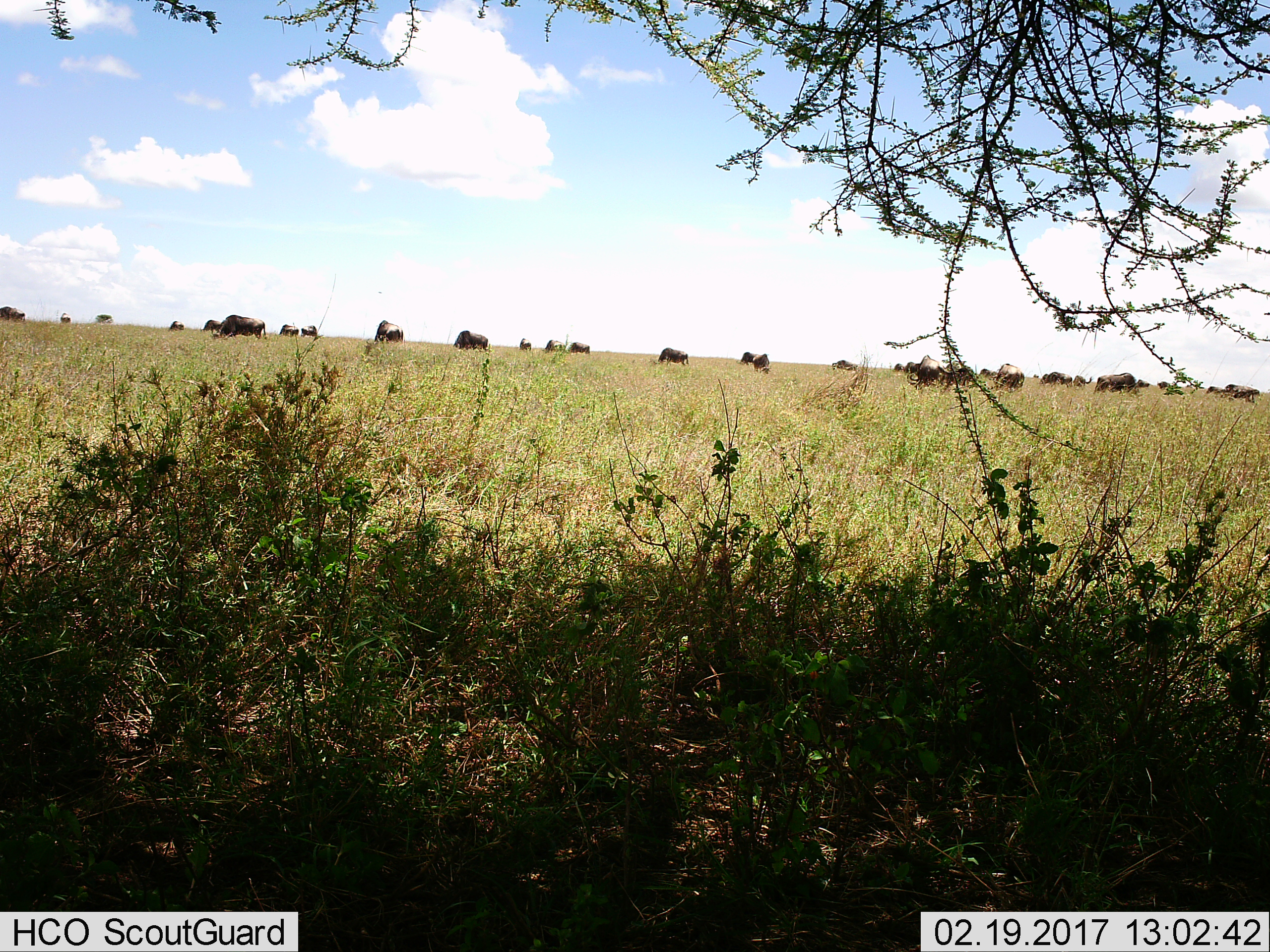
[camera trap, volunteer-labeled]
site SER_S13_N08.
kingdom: Animalia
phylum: Chordata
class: Mammalia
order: Artiodactyla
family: Bovidae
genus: Connochaetes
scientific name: Connochaetes taurinus taurinus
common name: blue wildebeest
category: wildebeestblue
Wildebeestblue (blue wildebeest) (Connochaetes taurinus taurinus), count 11-50. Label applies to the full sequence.